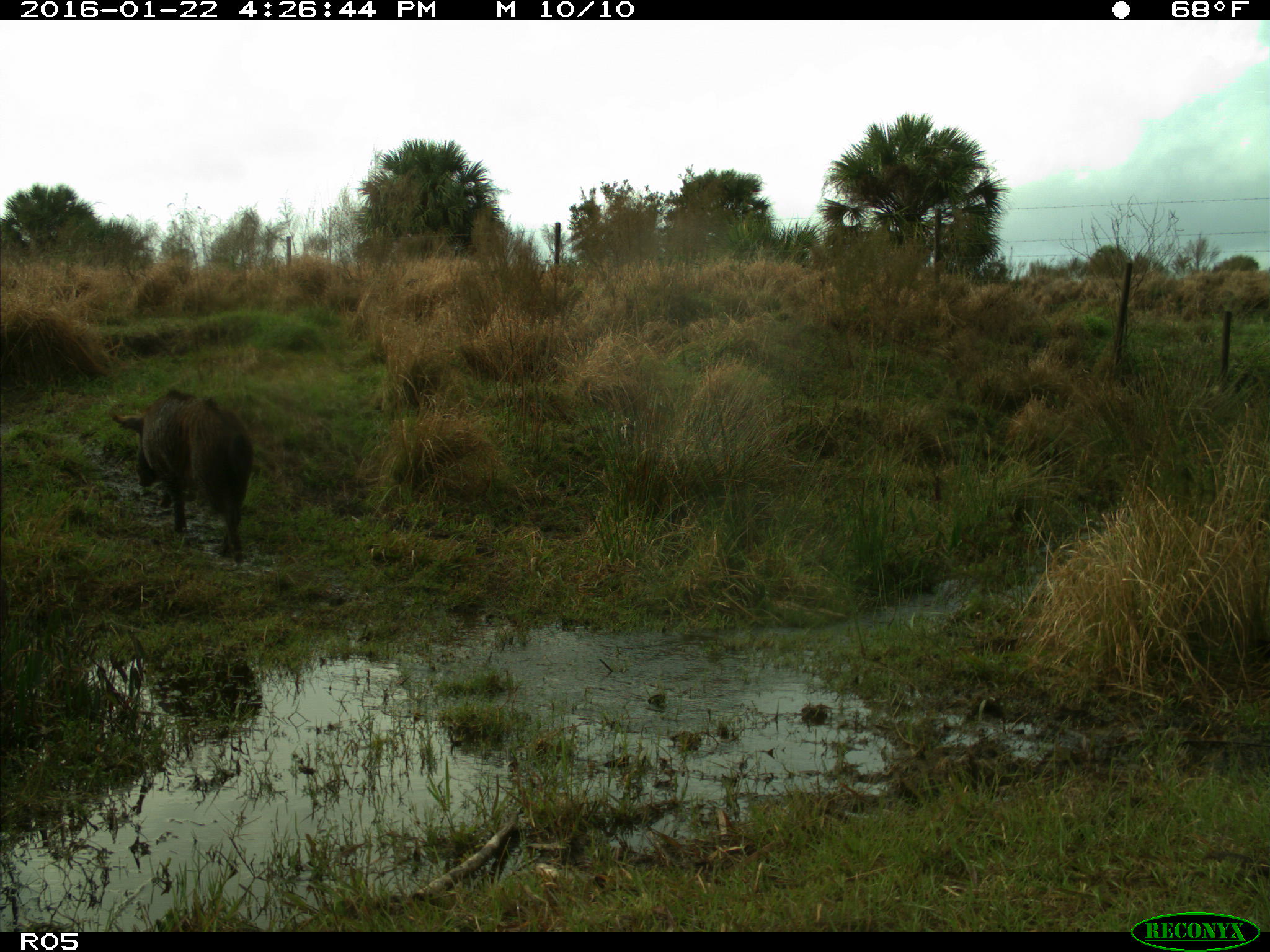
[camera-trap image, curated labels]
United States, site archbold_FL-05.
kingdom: Animalia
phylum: Chordata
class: Mammalia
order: Artiodactyla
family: Suidae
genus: Sus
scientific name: Sus scrofa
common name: wild boar